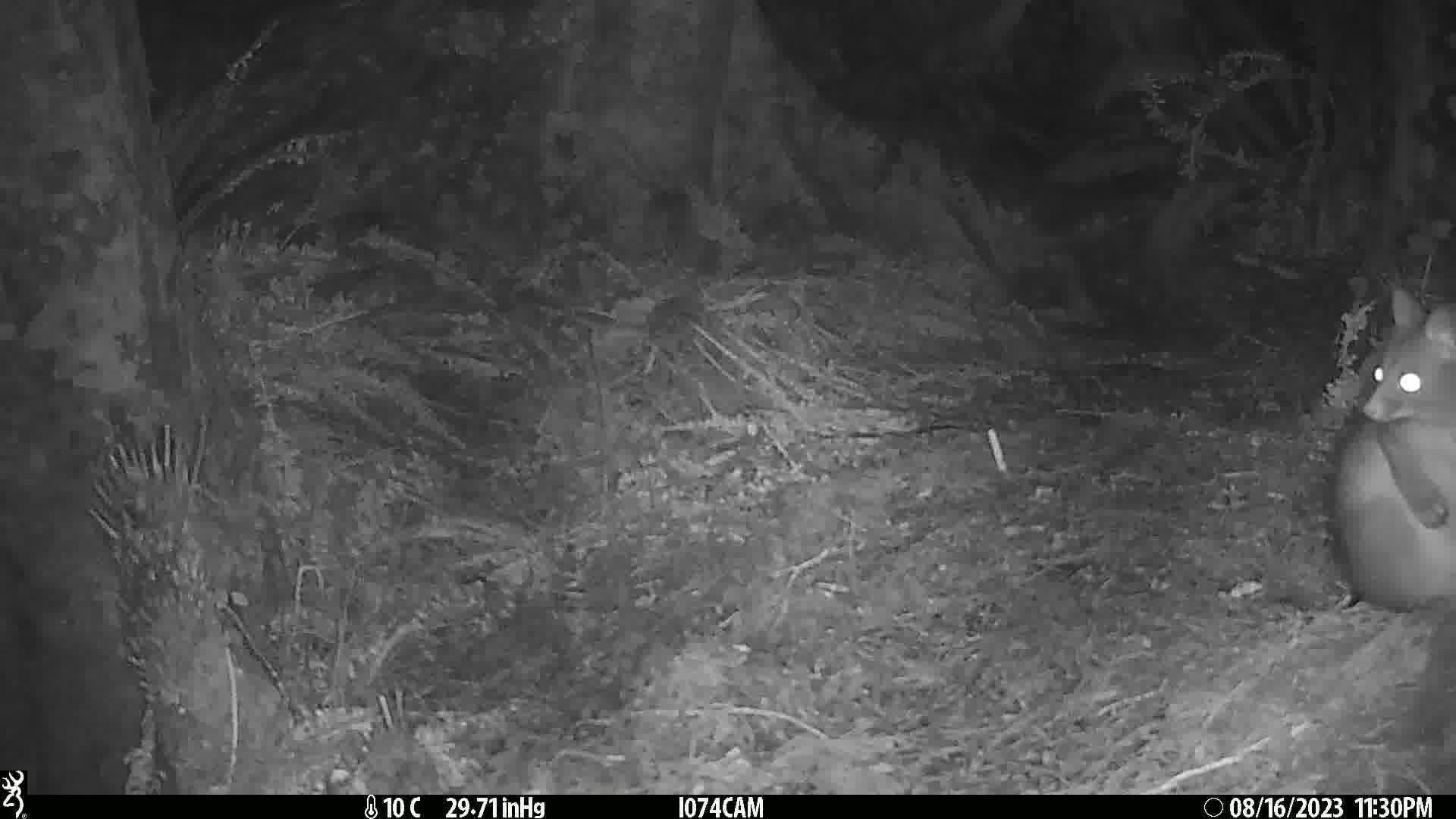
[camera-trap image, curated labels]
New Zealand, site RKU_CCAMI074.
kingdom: Animalia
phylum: Chordata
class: Mammalia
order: Diprotodontia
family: Phalangeridae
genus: Trichosurus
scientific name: Trichosurus vulpecula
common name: common brushtail possum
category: possum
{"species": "possum (common brushtail possum) (Trichosurus vulpecula)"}